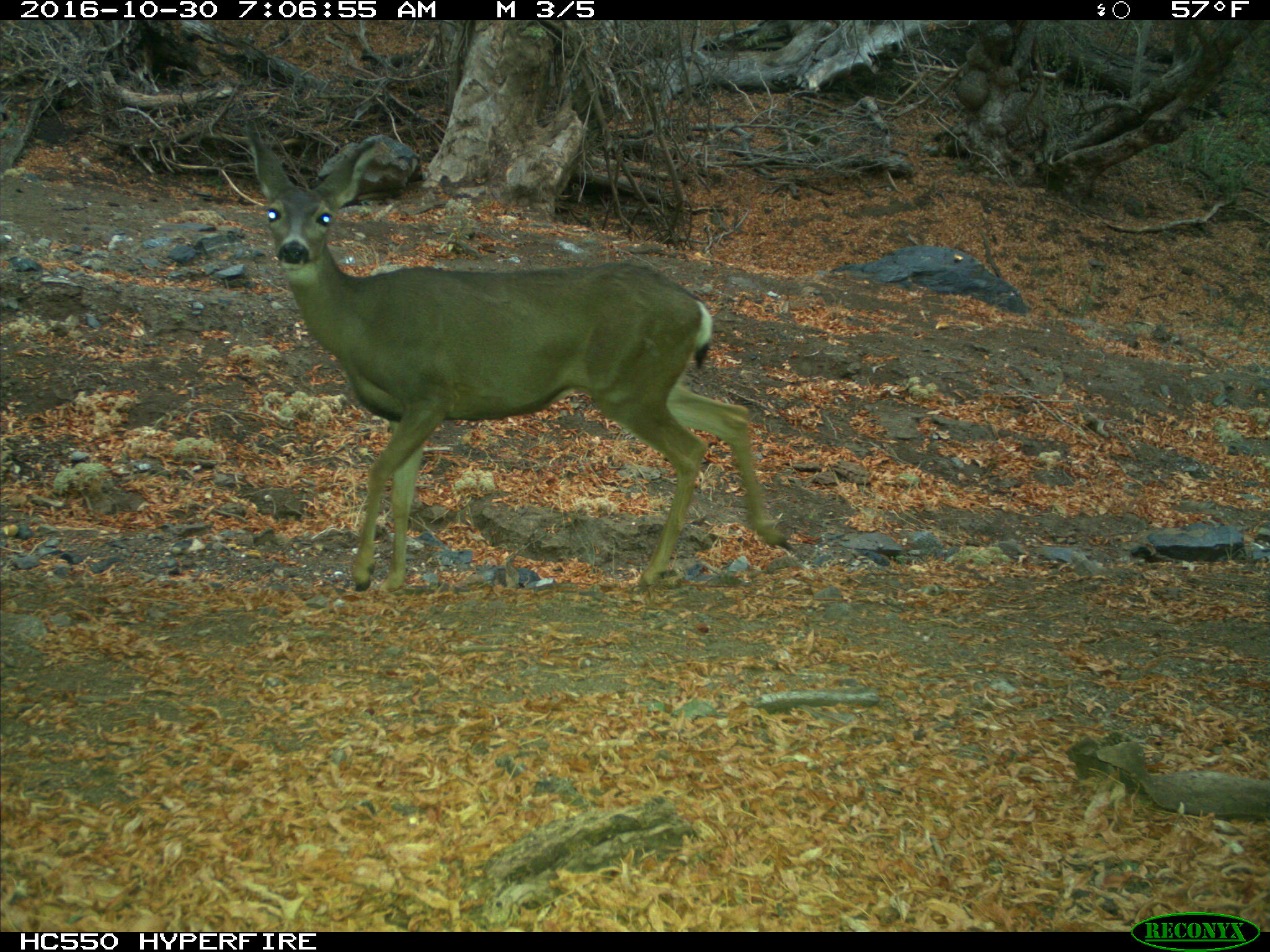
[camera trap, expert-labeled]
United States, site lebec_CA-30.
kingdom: Animalia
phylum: Chordata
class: Mammalia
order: Artiodactyla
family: Cervidae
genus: Odocoileus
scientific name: Odocoileus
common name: deer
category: unidentified deer